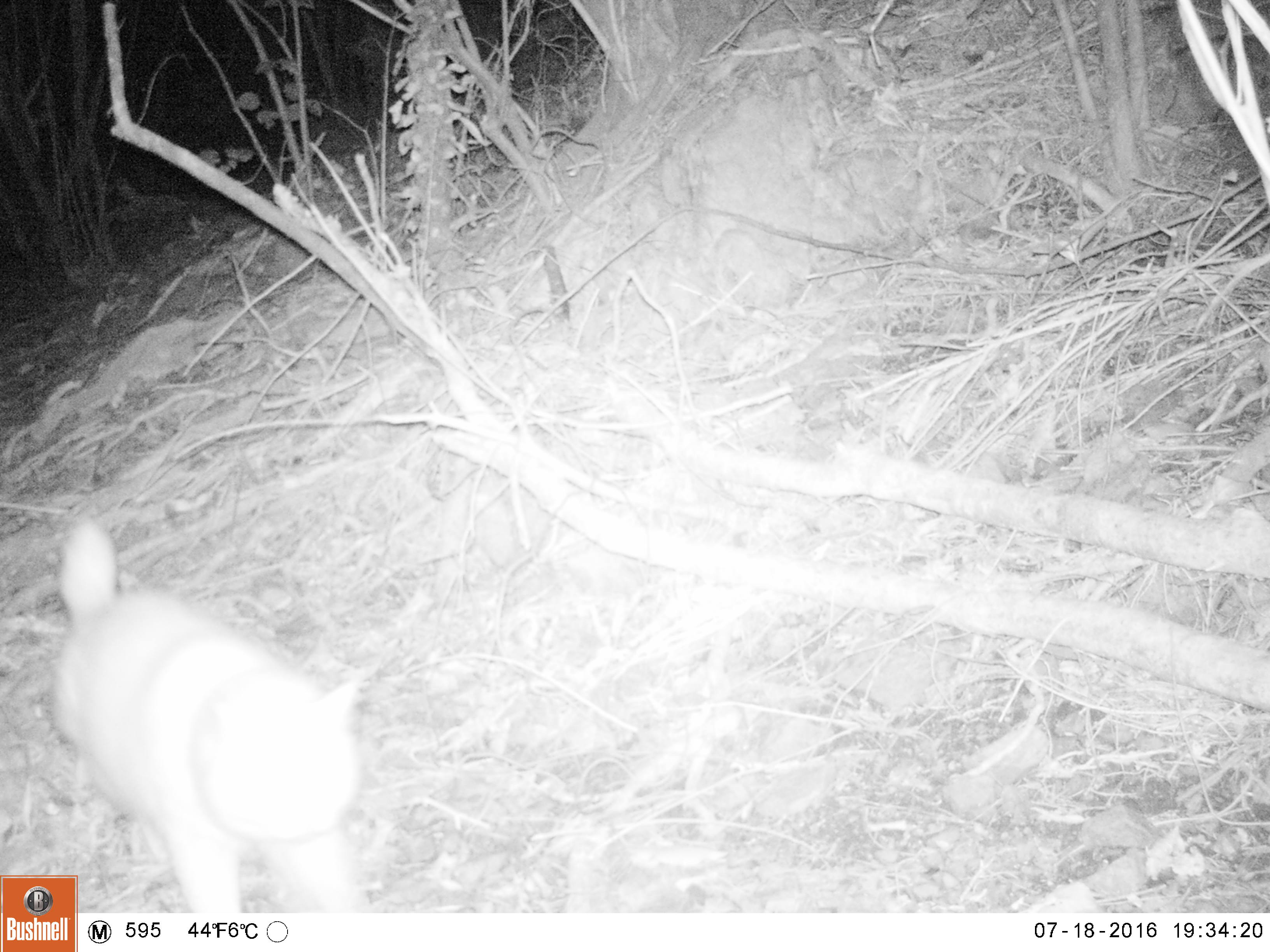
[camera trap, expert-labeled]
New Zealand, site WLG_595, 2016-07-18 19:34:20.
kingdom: Animalia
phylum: Chordata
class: Mammalia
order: Carnivora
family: Felidae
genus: Felis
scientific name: Felis catus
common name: domestic cat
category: cat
Cat (domestic cat) (Felis catus).